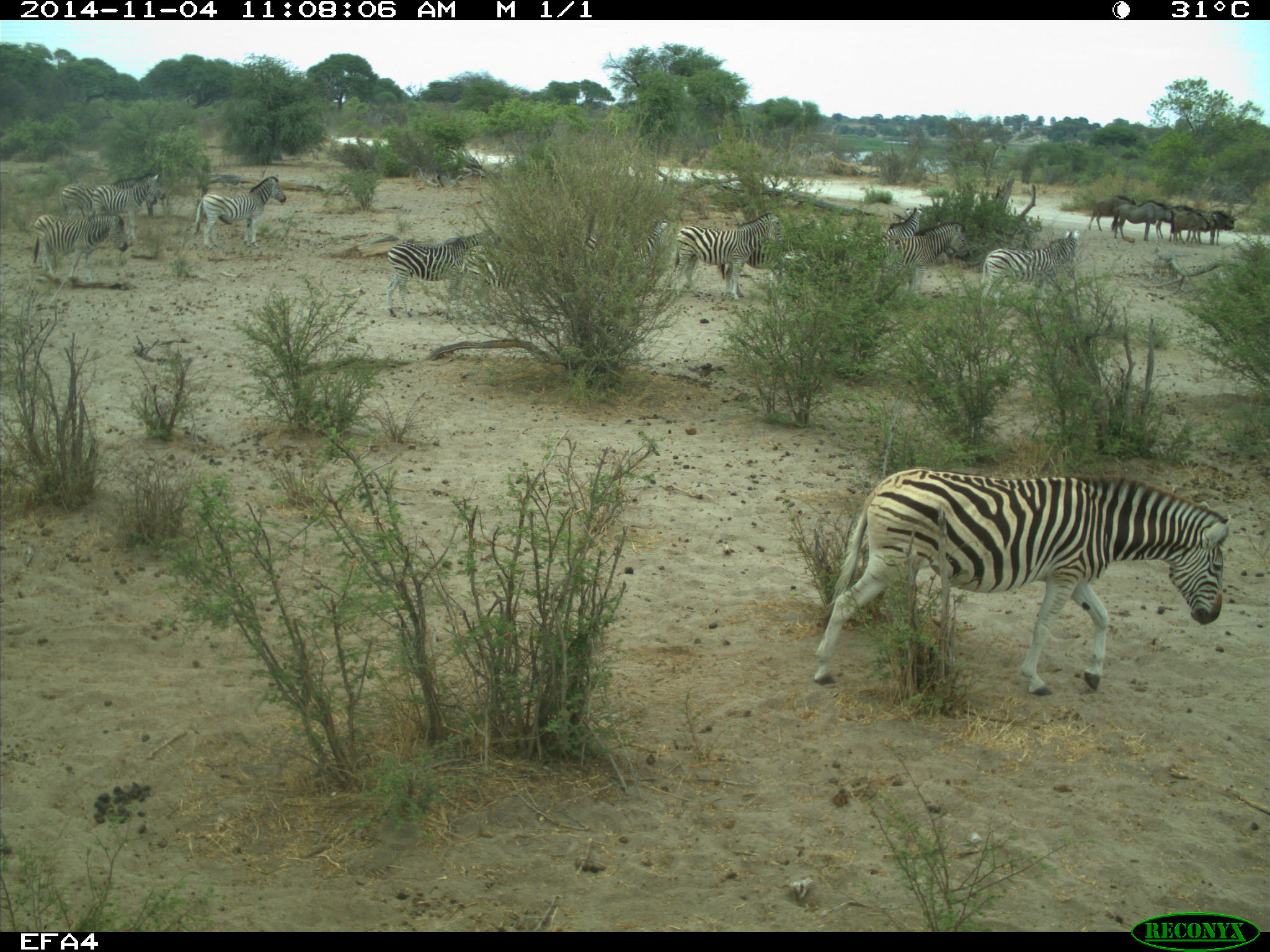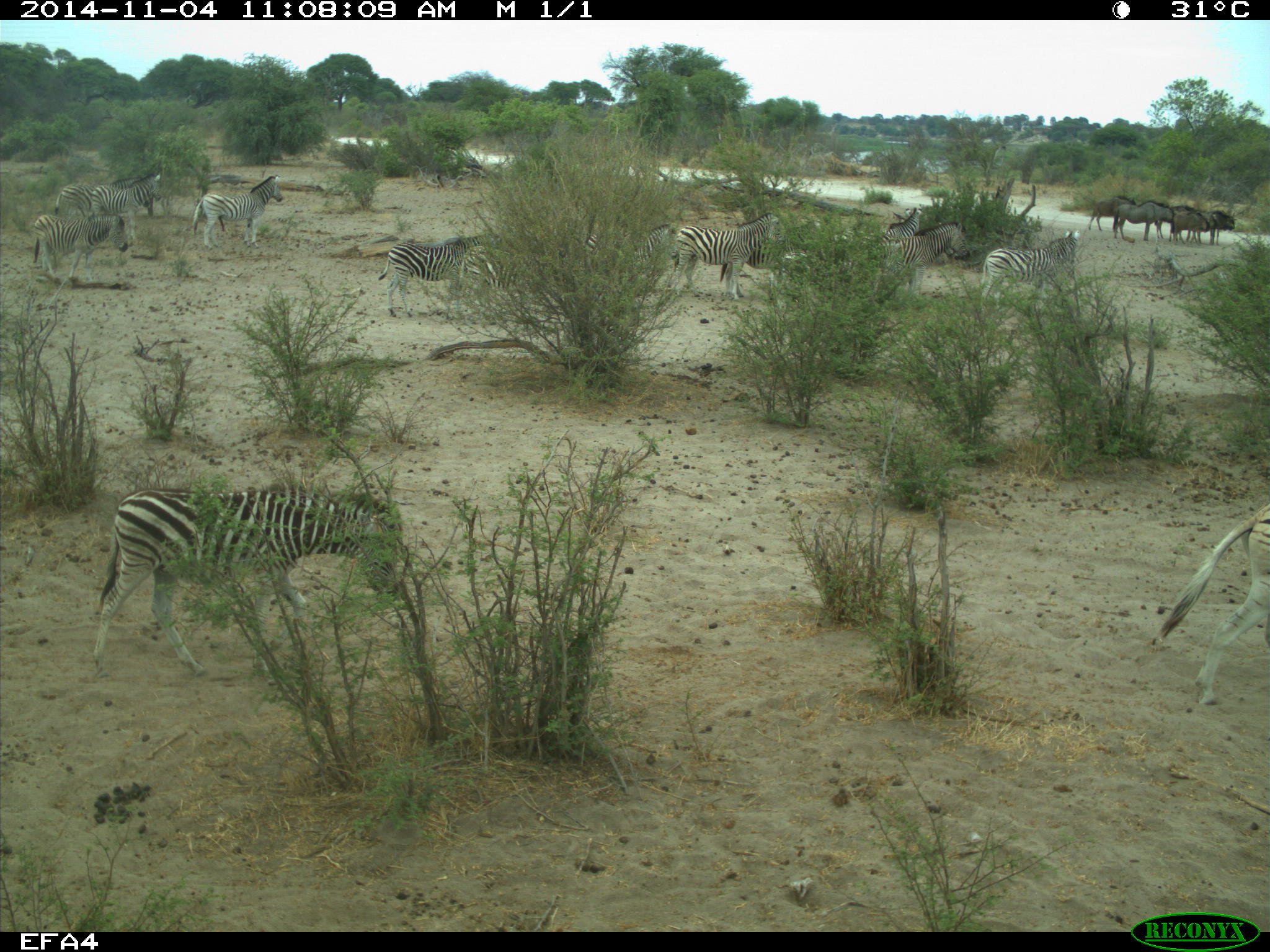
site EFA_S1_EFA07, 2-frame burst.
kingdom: Animalia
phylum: Chordata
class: Mammalia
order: Artiodactyla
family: Bovidae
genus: Connochaetes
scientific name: Connochaetes taurinus taurinus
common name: blue wildebeest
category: wildebeestblue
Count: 3.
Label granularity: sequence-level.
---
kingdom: Animalia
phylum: Chordata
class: Mammalia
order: Perissodactyla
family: Equidae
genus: Equus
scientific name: Equus quagga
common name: plains zebra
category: zebraplains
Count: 11-50.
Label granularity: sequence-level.